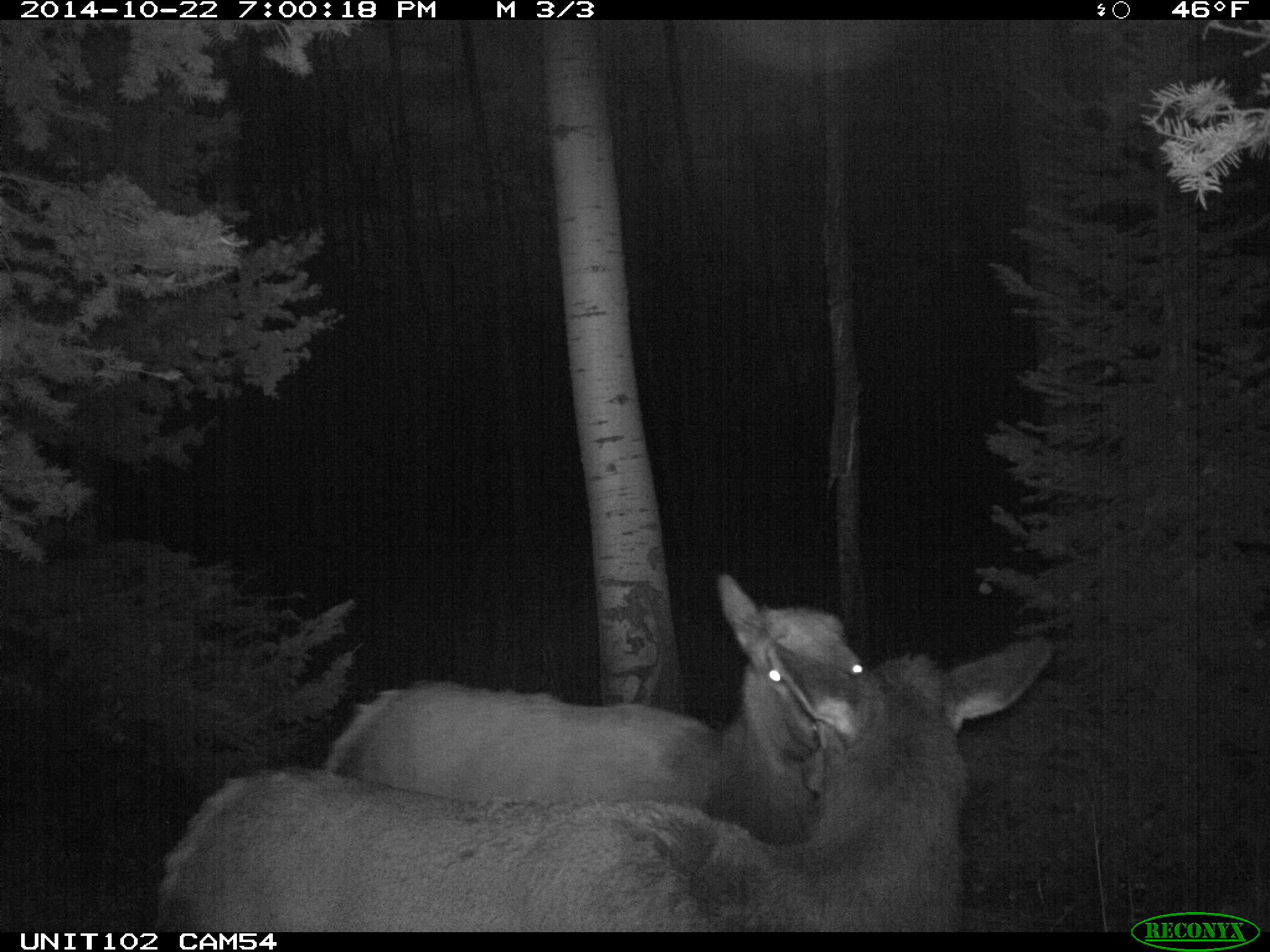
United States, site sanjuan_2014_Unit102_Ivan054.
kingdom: Animalia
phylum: Chordata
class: Mammalia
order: Artiodactyla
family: Cervidae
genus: Cervus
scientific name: Cervus elaphus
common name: red deer